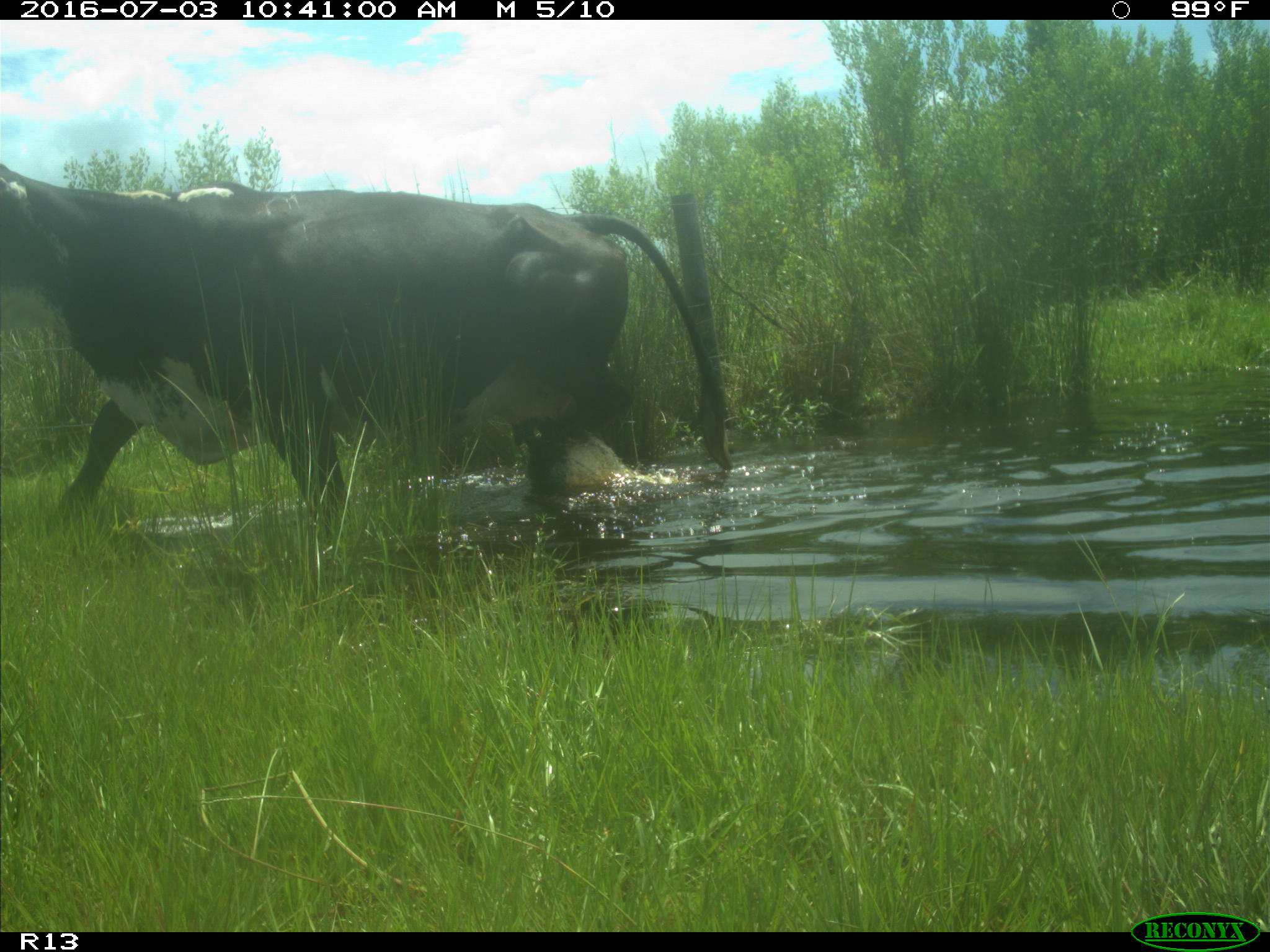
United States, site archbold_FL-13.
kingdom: Animalia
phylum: Chordata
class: Mammalia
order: Artiodactyla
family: Bovidae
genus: Bos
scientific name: Bos taurus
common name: domestic cow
Bos taurus (domestic cow).